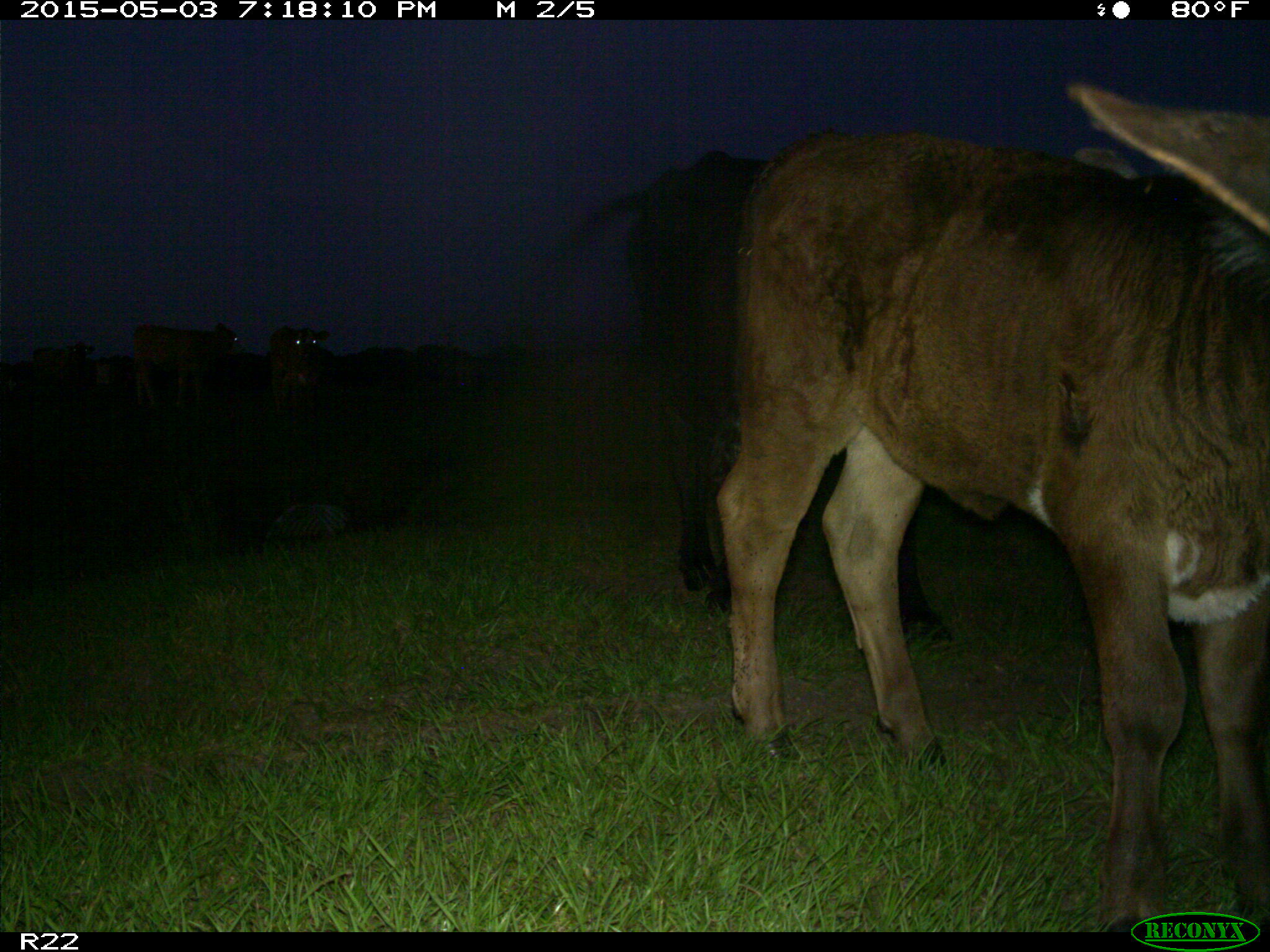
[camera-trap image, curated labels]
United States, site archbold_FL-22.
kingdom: Animalia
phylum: Chordata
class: Mammalia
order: Artiodactyla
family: Bovidae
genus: Bos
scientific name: Bos taurus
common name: domestic cow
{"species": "Bos taurus (domestic cow)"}